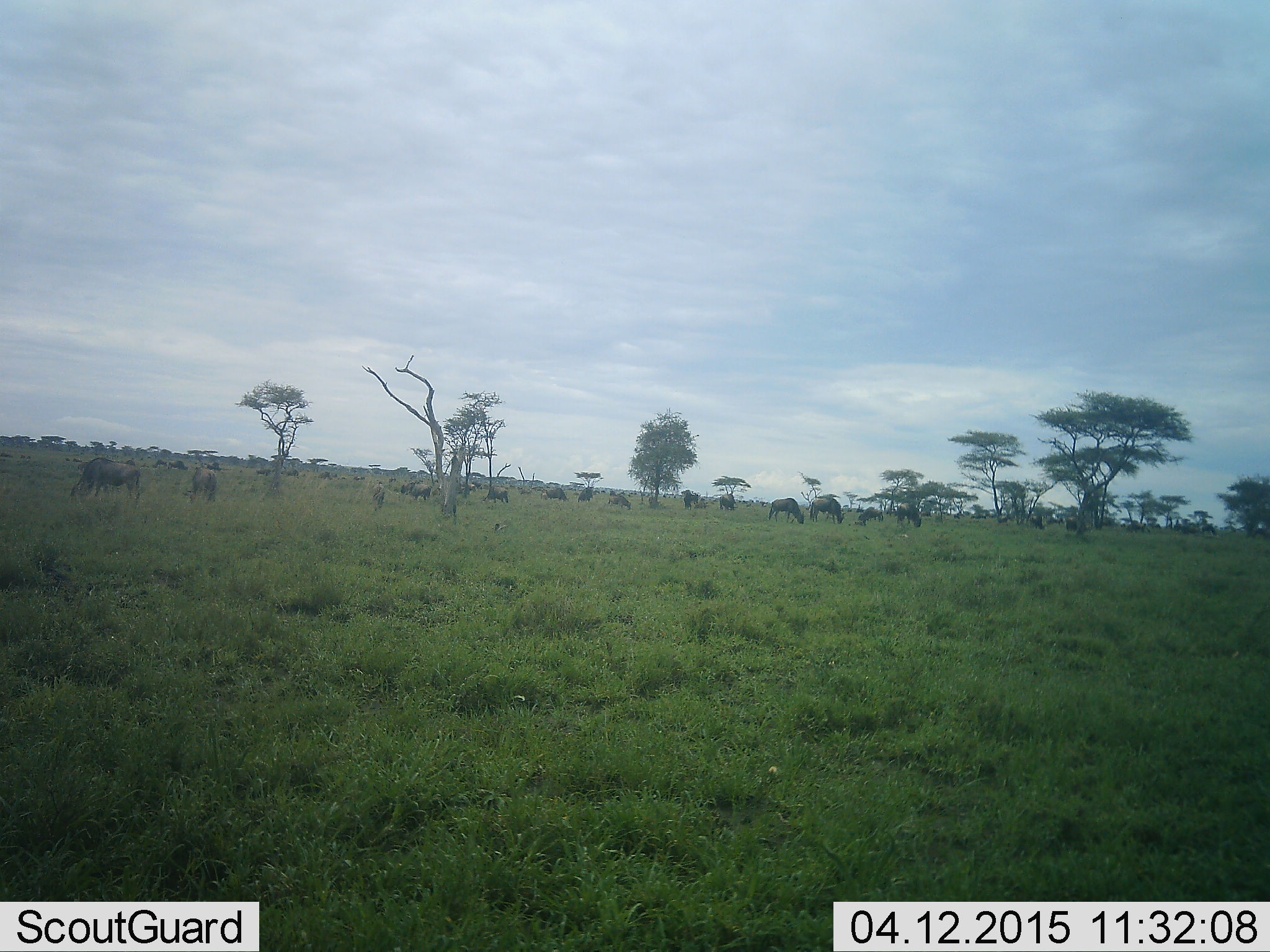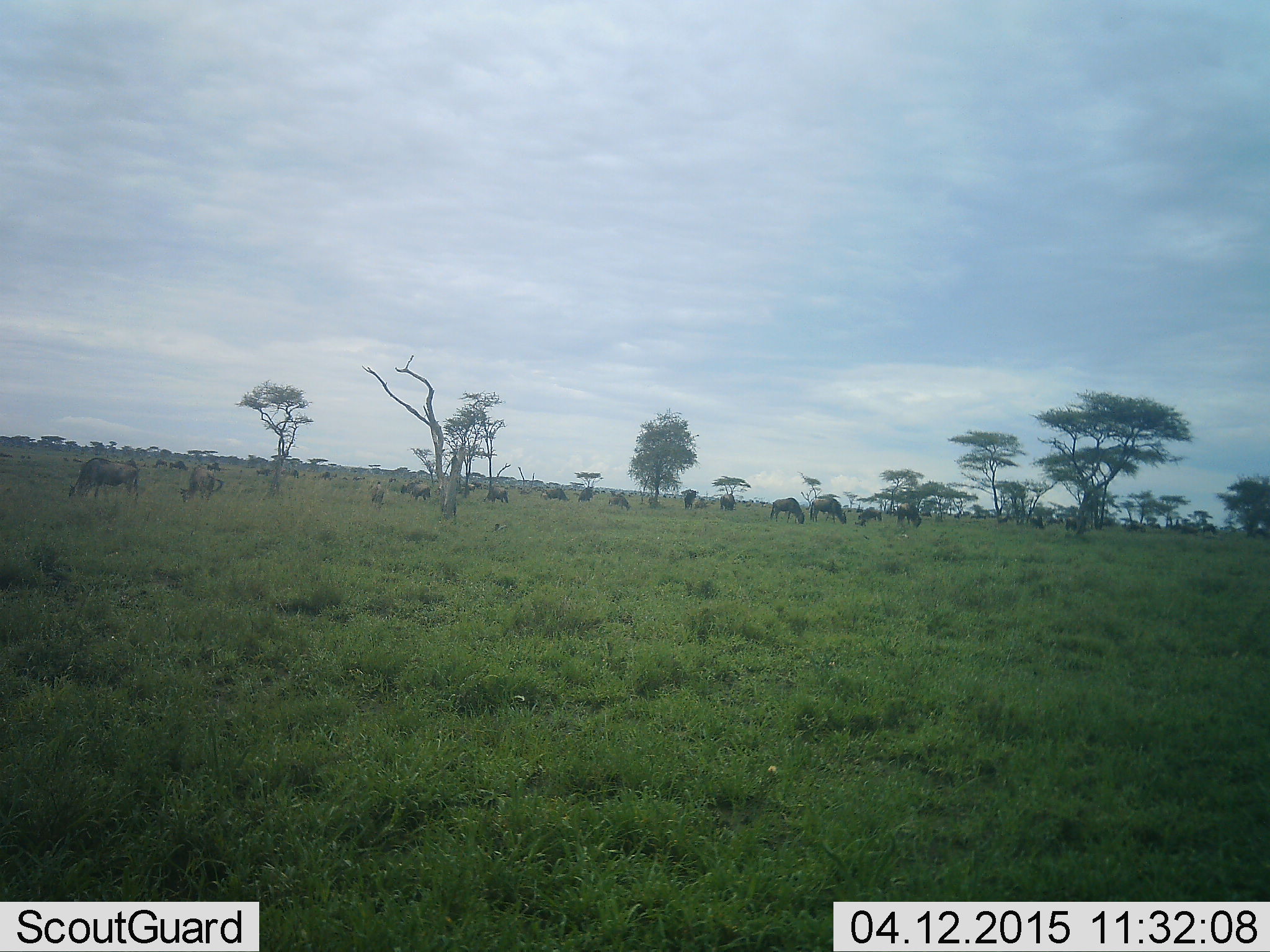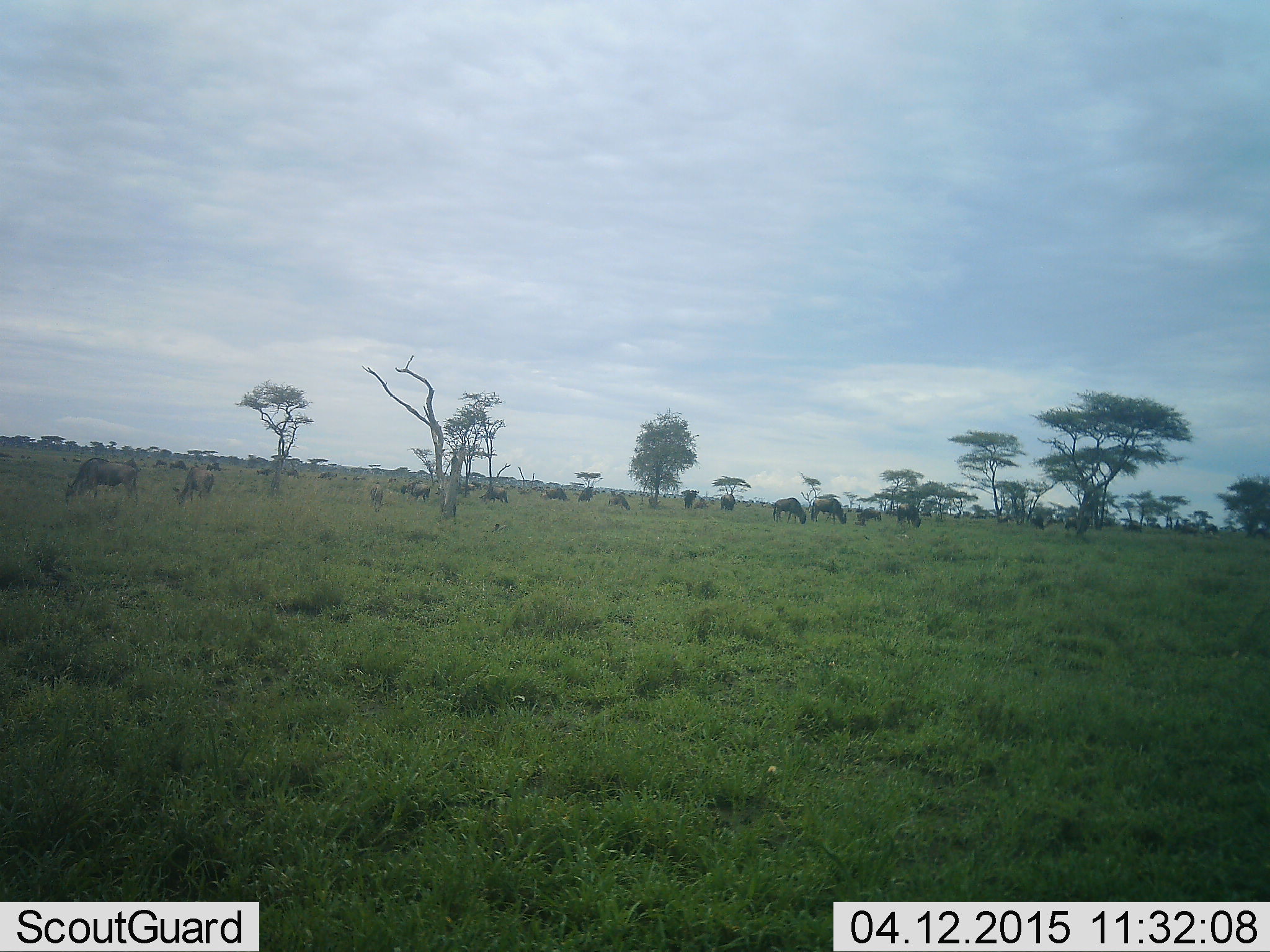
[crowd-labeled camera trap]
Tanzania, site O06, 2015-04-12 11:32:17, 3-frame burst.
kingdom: Animalia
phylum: Chordata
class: Mammalia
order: Artiodactyla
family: Bovidae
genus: Connochaetes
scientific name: Connochaetes taurinus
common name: blue wildebeest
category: wildebeest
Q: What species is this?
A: Wildebeest (blue wildebeest) (Connochaetes taurinus).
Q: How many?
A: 11-50.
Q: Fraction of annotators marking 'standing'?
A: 20%.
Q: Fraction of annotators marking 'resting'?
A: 0%.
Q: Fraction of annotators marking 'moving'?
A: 0%.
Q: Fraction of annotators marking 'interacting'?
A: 0%.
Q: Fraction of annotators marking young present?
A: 0%.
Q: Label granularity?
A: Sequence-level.